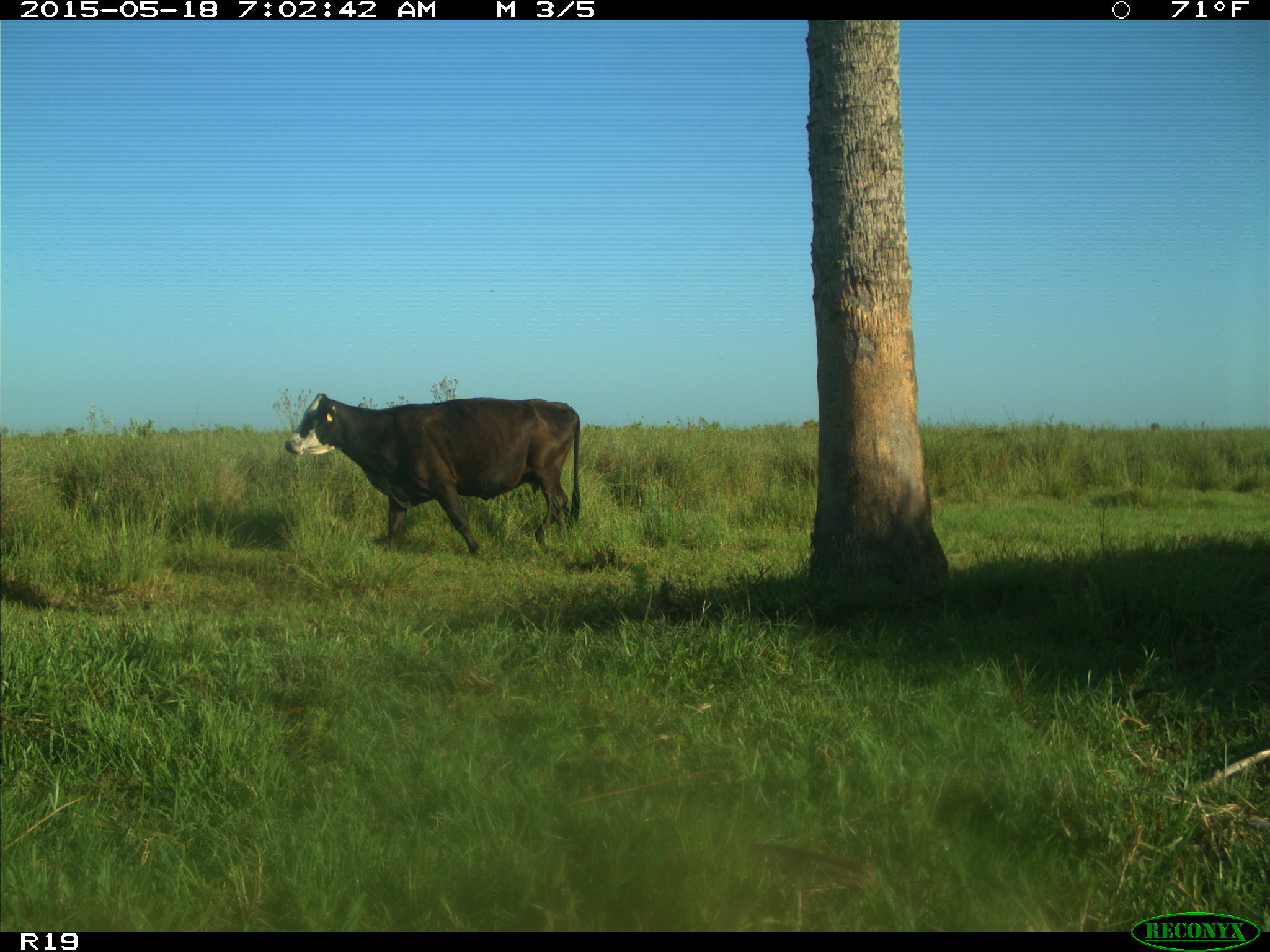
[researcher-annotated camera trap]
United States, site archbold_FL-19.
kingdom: Animalia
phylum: Chordata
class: Mammalia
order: Artiodactyla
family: Bovidae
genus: Bos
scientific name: Bos taurus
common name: domestic cow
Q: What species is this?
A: Bos taurus (domestic cow).